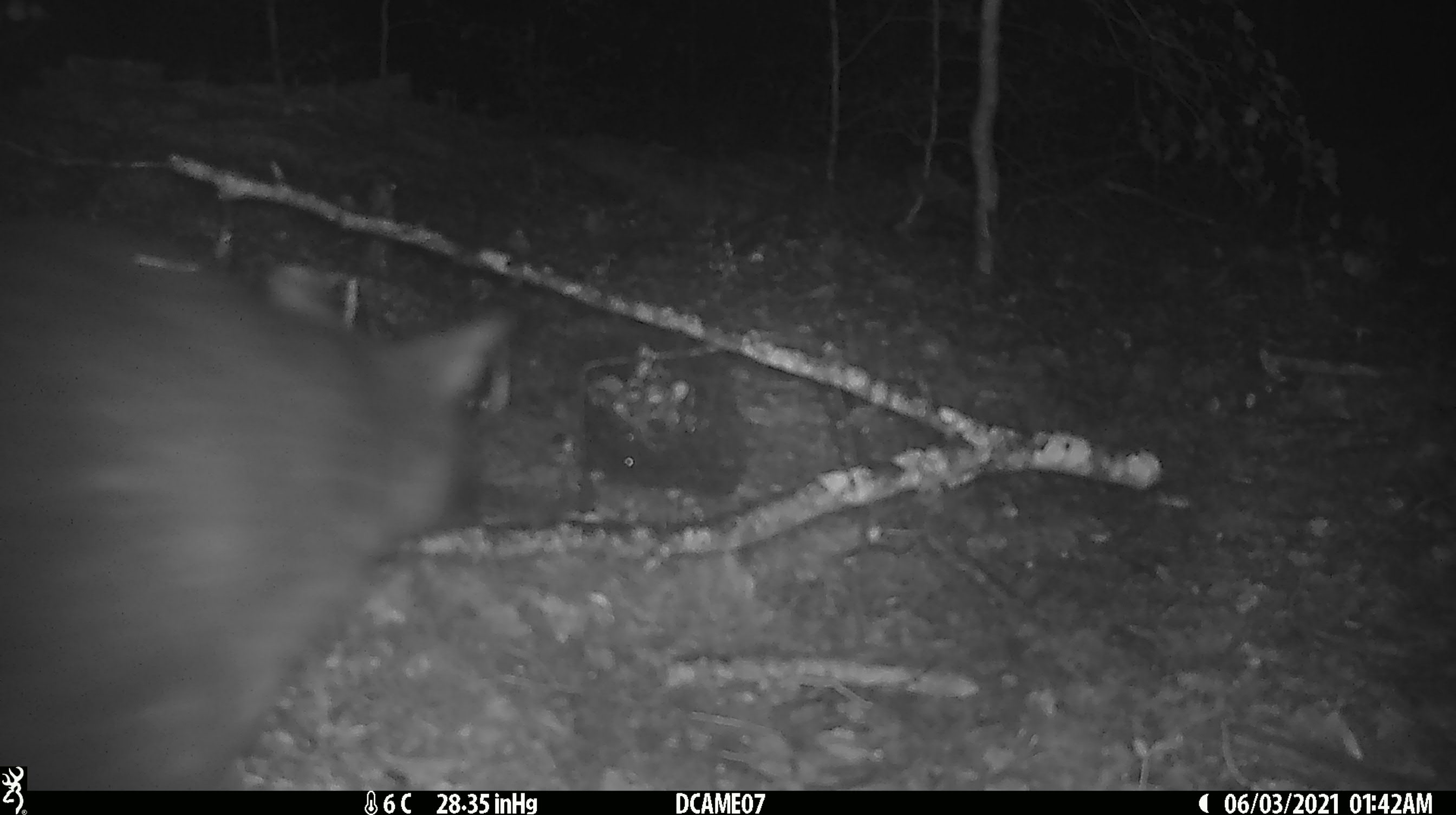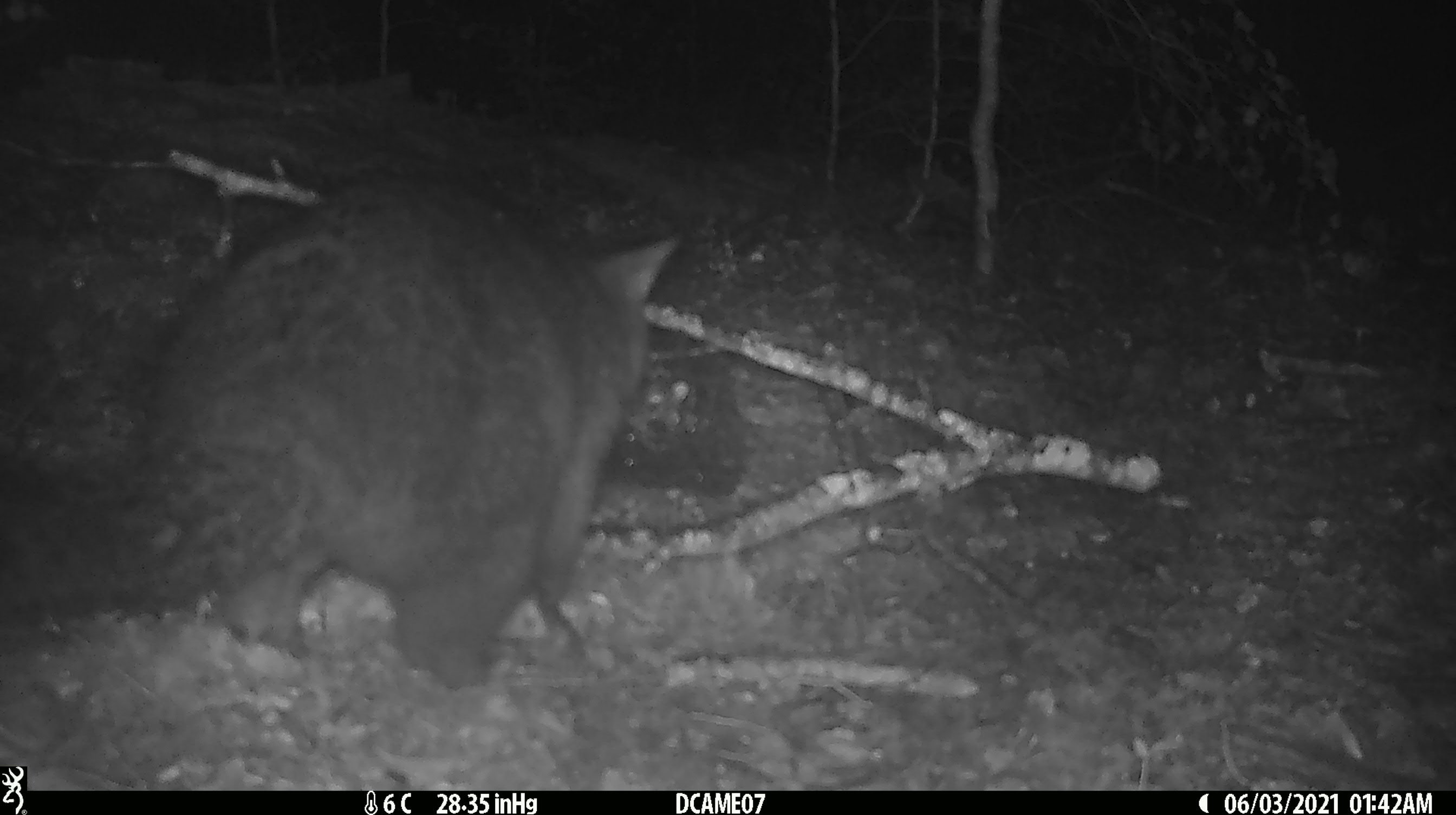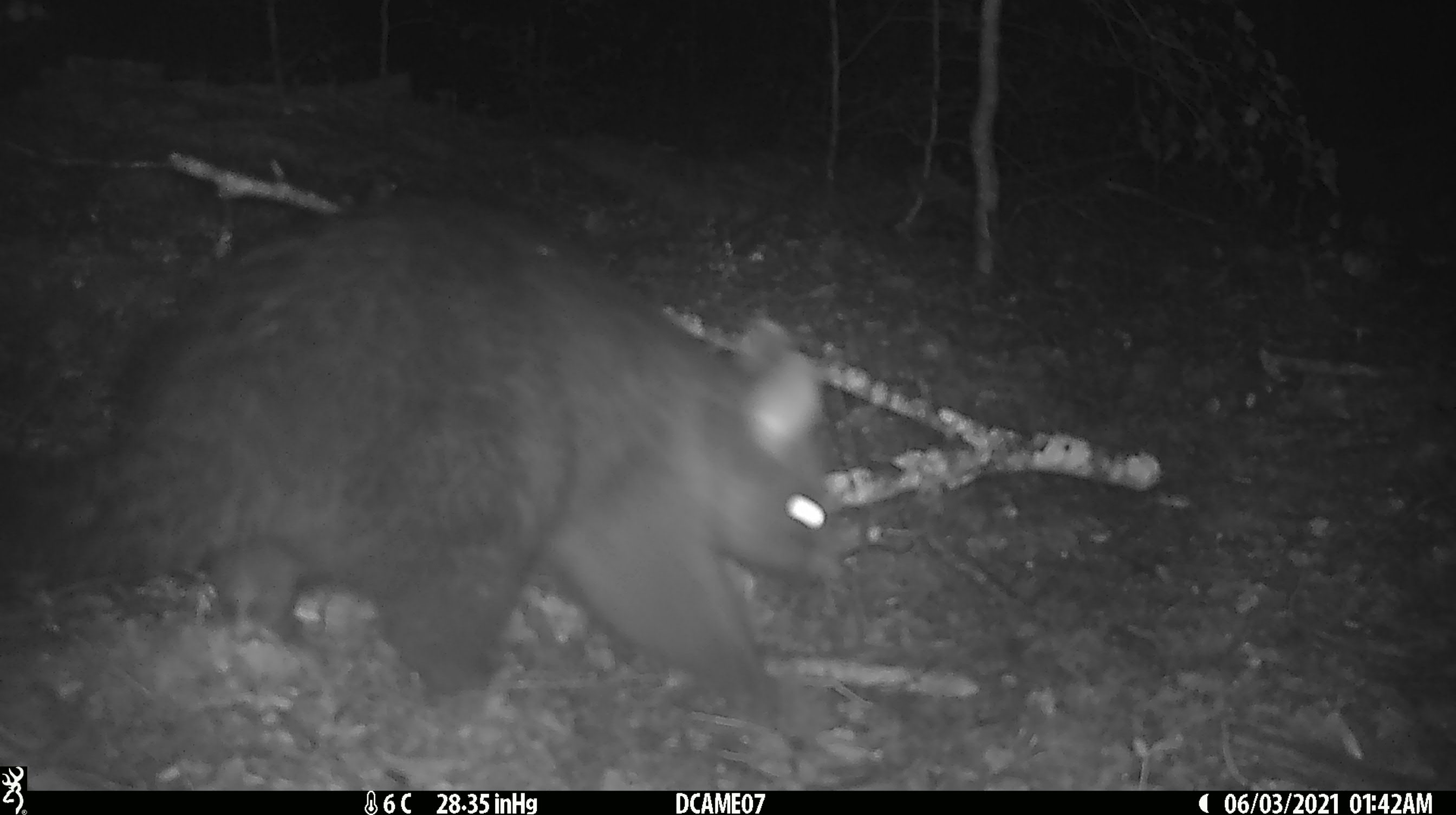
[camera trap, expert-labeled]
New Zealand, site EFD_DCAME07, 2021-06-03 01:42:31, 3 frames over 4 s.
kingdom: Animalia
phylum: Chordata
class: Mammalia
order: Diprotodontia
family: Phalangeridae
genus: Trichosurus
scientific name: Trichosurus vulpecula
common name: common brushtail possum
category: possum